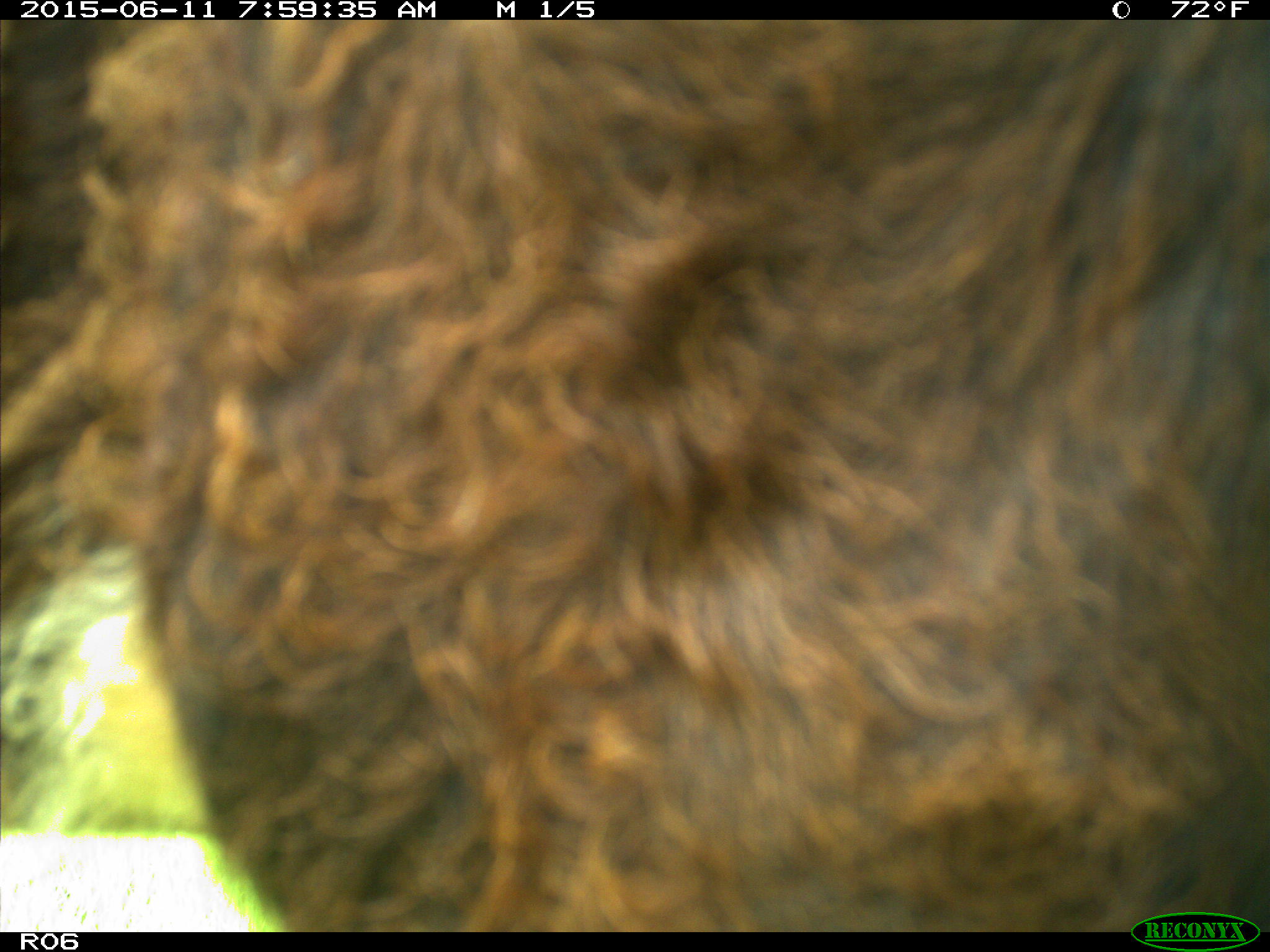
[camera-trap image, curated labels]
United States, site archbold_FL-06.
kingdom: Animalia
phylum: Chordata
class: Mammalia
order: Artiodactyla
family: Bovidae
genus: Bos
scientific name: Bos taurus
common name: domestic cow